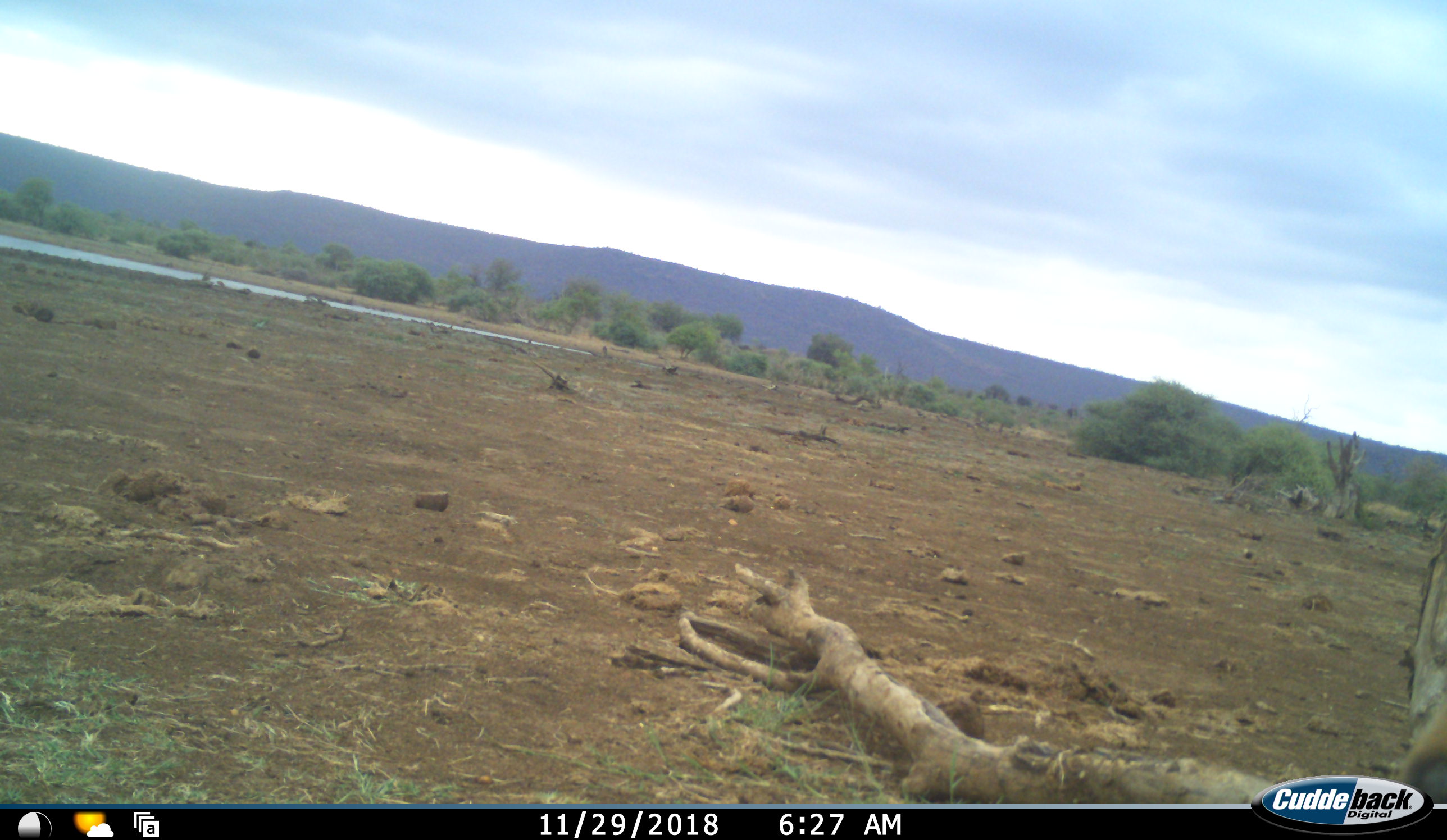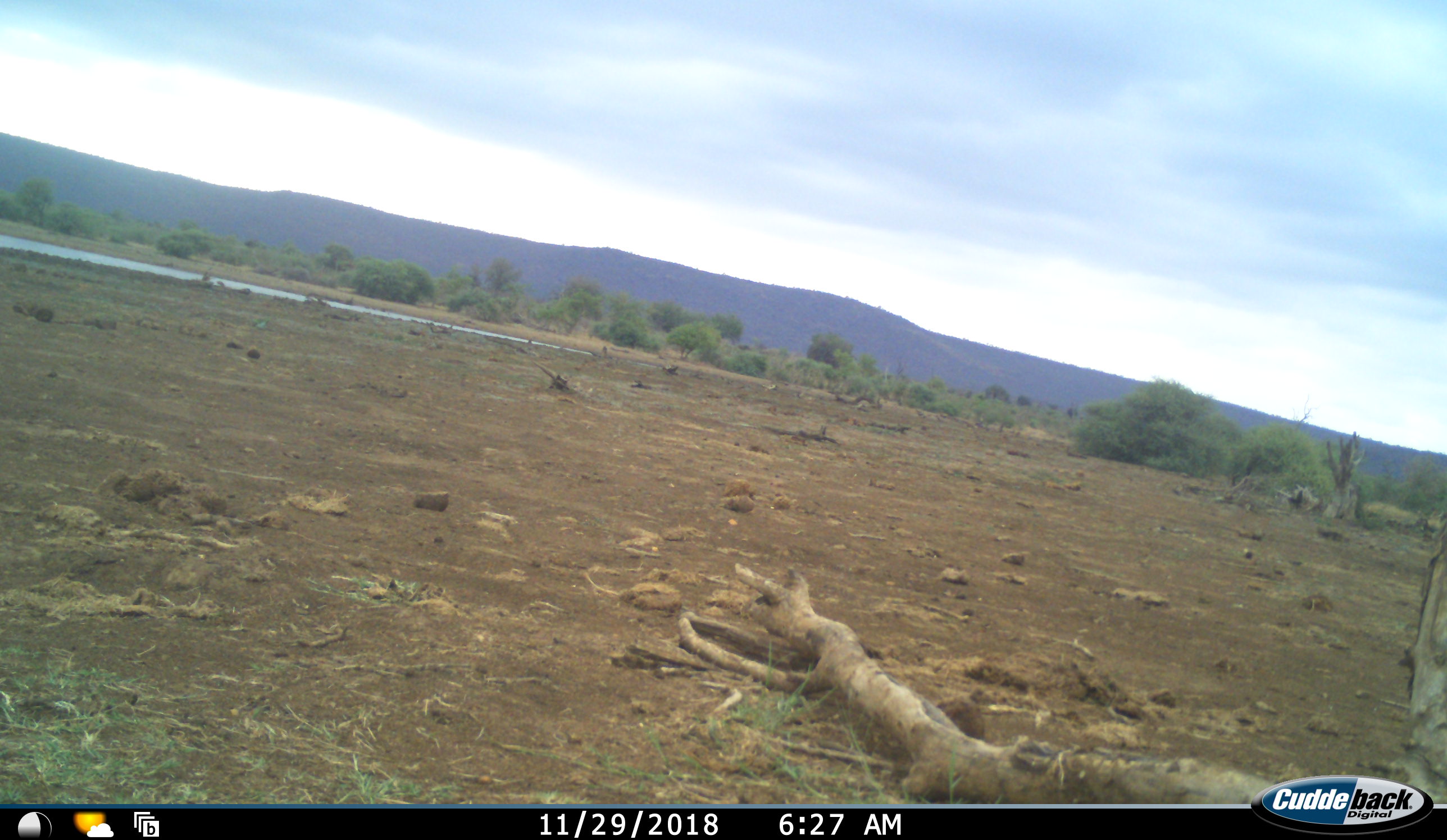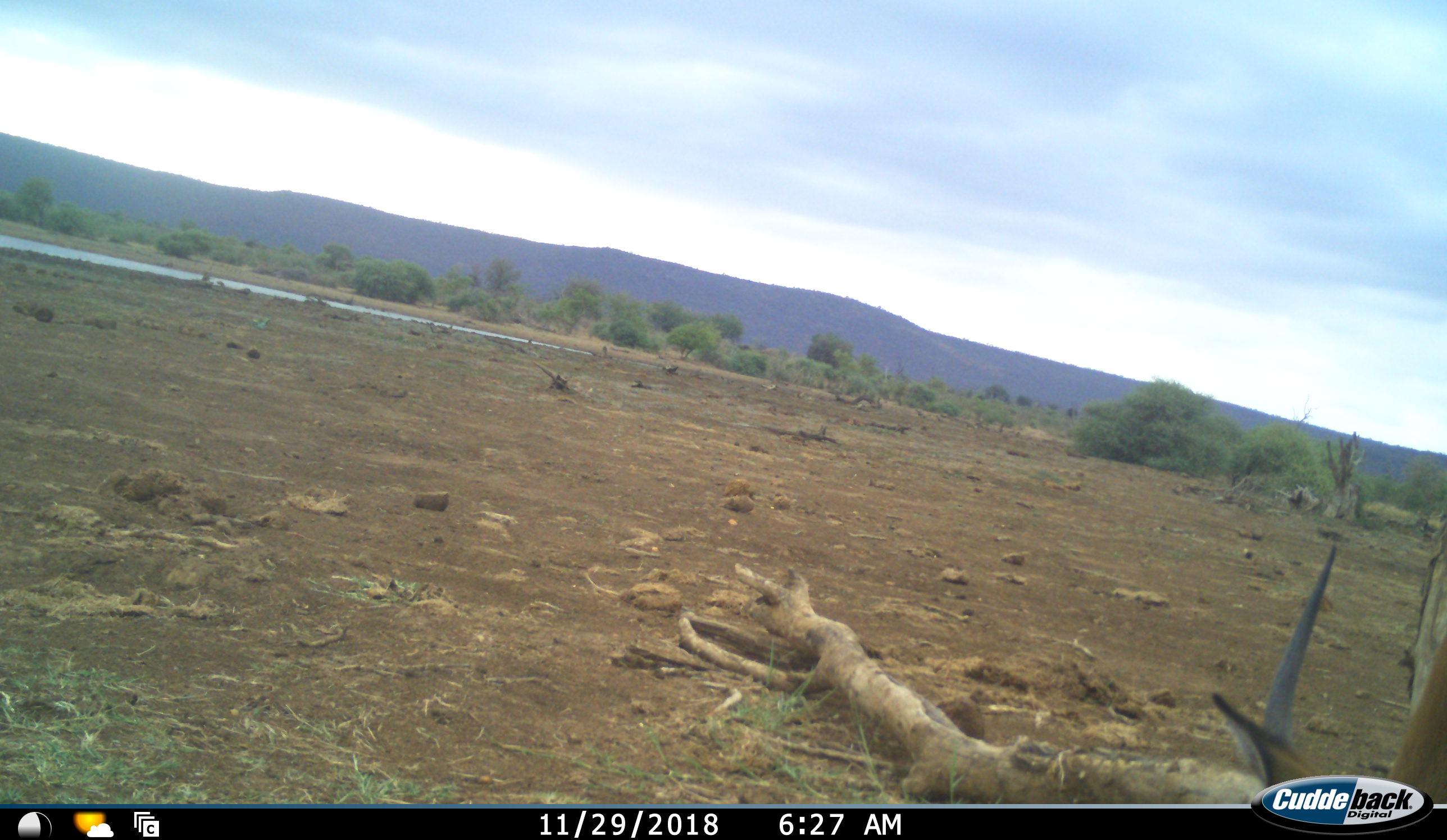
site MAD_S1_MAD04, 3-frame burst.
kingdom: Animalia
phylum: Chordata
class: Mammalia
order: Artiodactyla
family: Bovidae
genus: Aepyceros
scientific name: Aepyceros melampus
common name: impala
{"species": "impala (Aepyceros melampus)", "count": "1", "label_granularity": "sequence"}